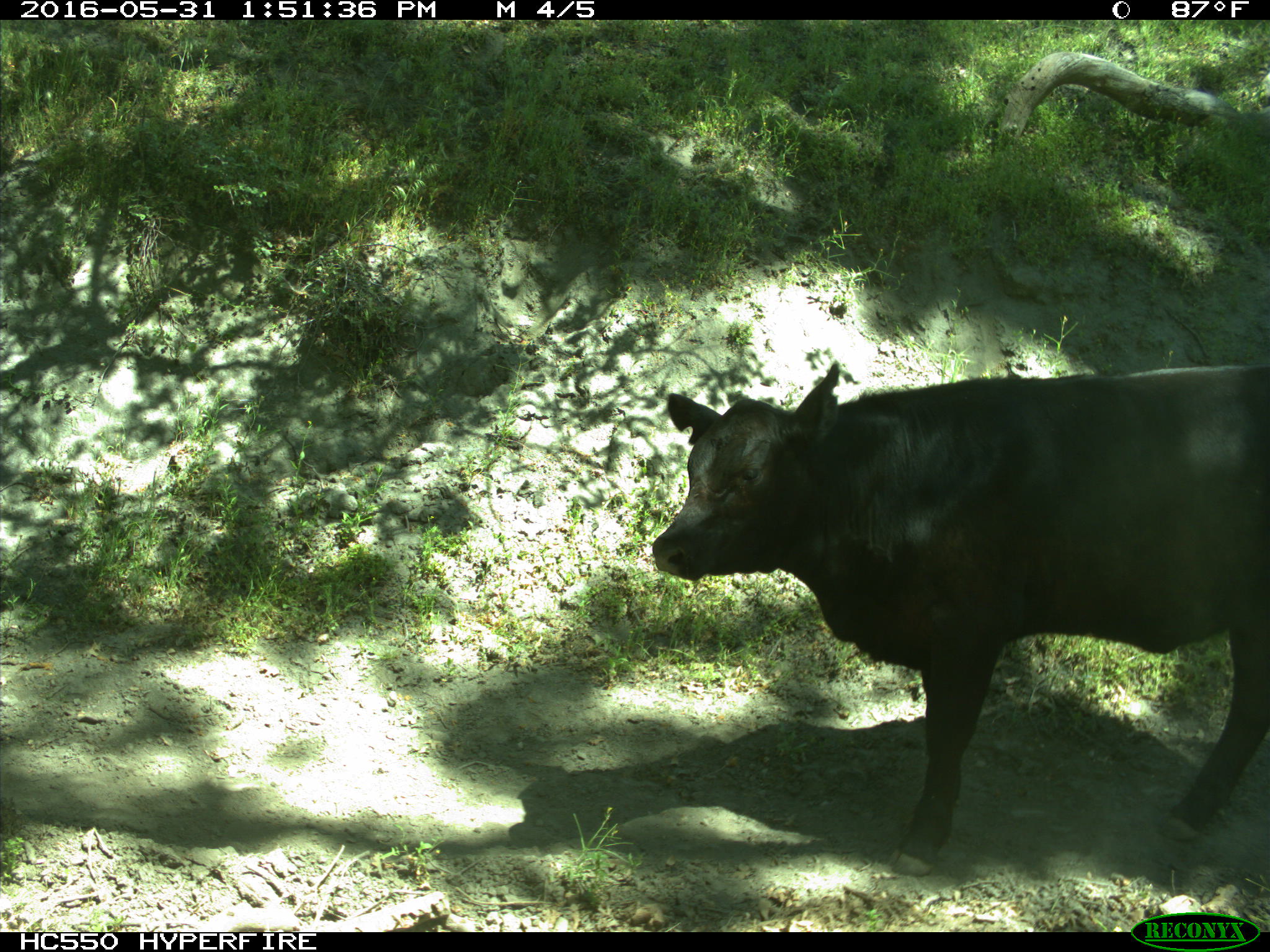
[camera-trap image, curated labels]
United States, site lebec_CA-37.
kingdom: Animalia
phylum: Chordata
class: Mammalia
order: Artiodactyla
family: Bovidae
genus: Bos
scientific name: Bos taurus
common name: domestic cow